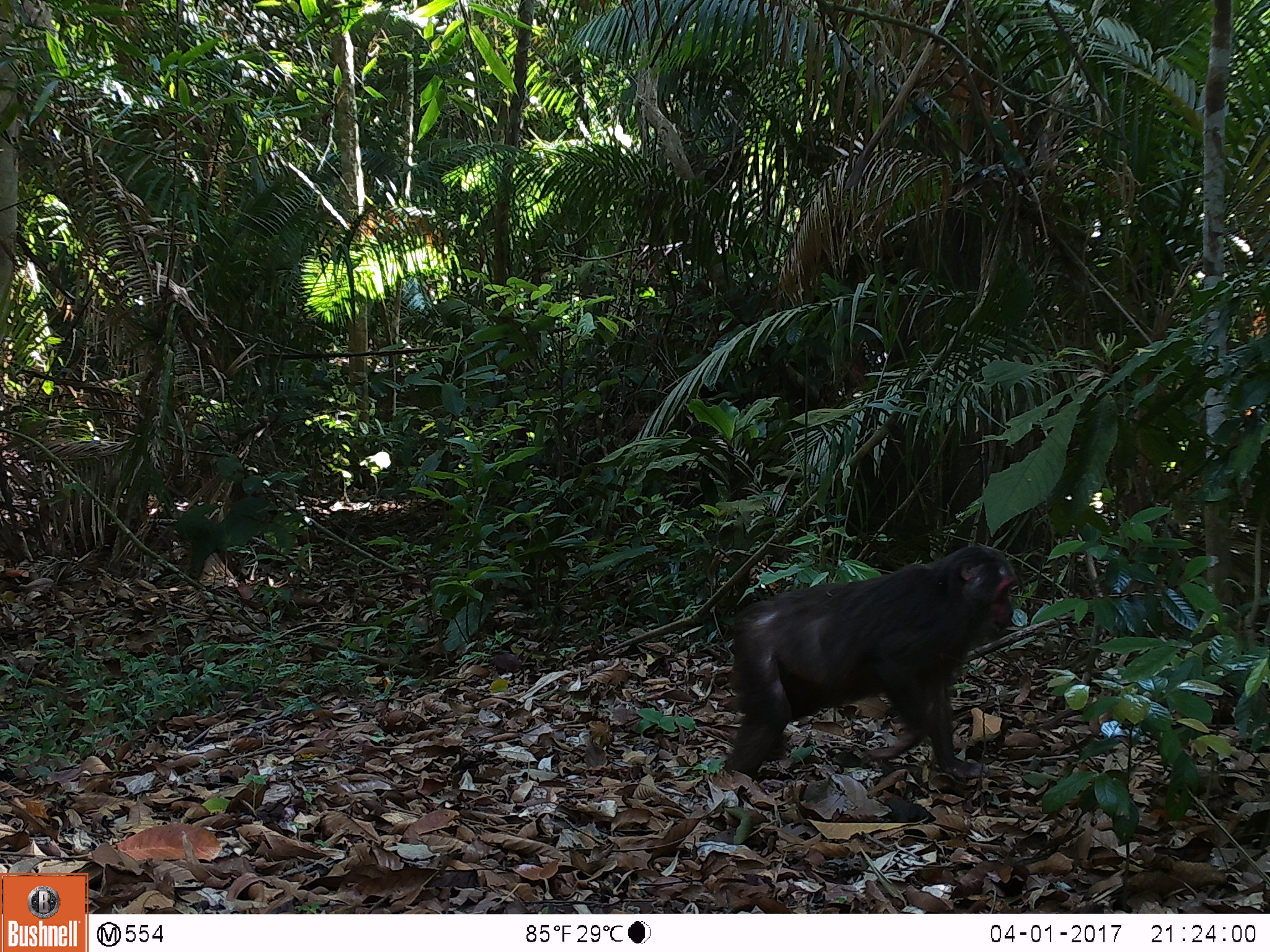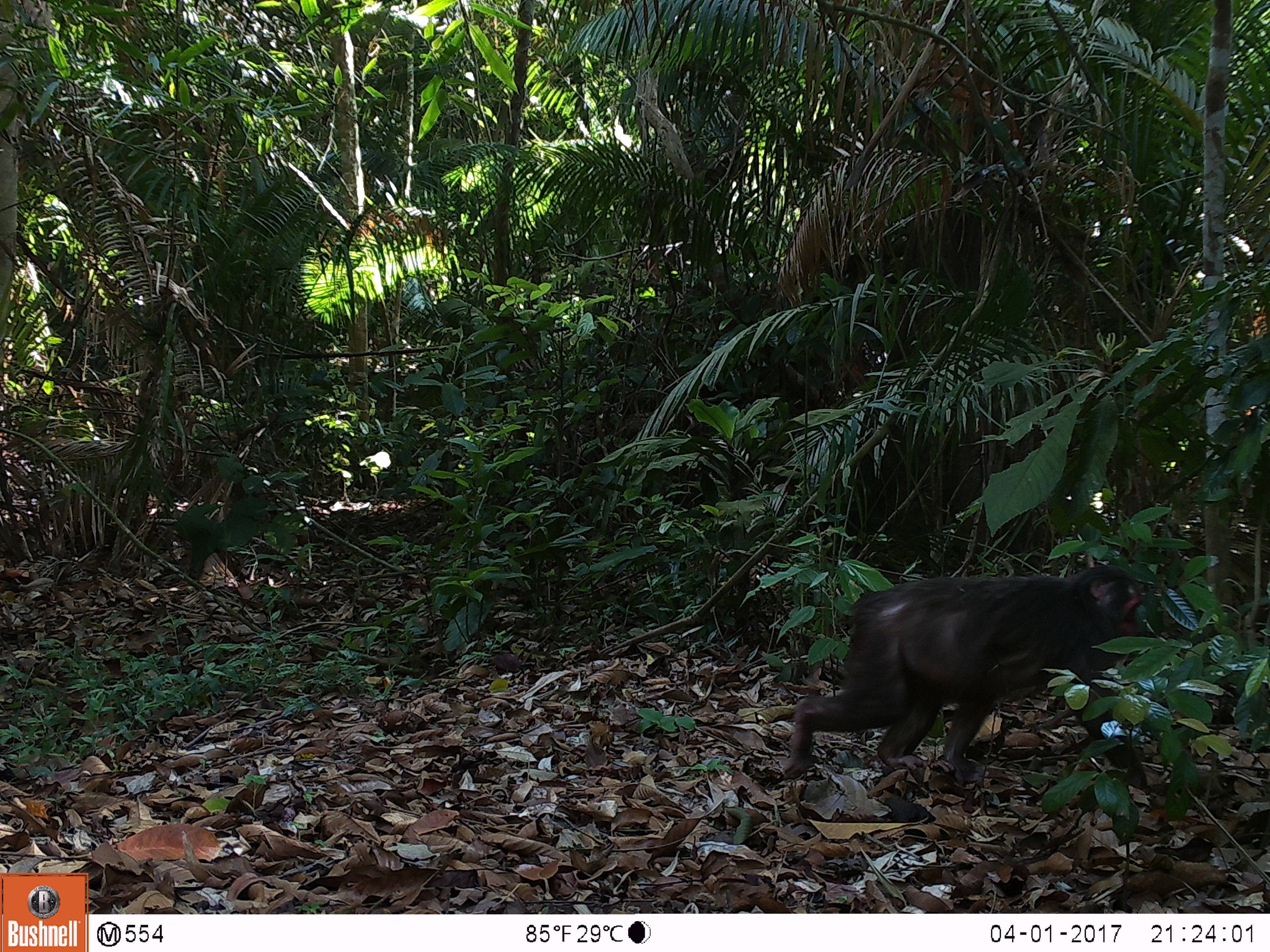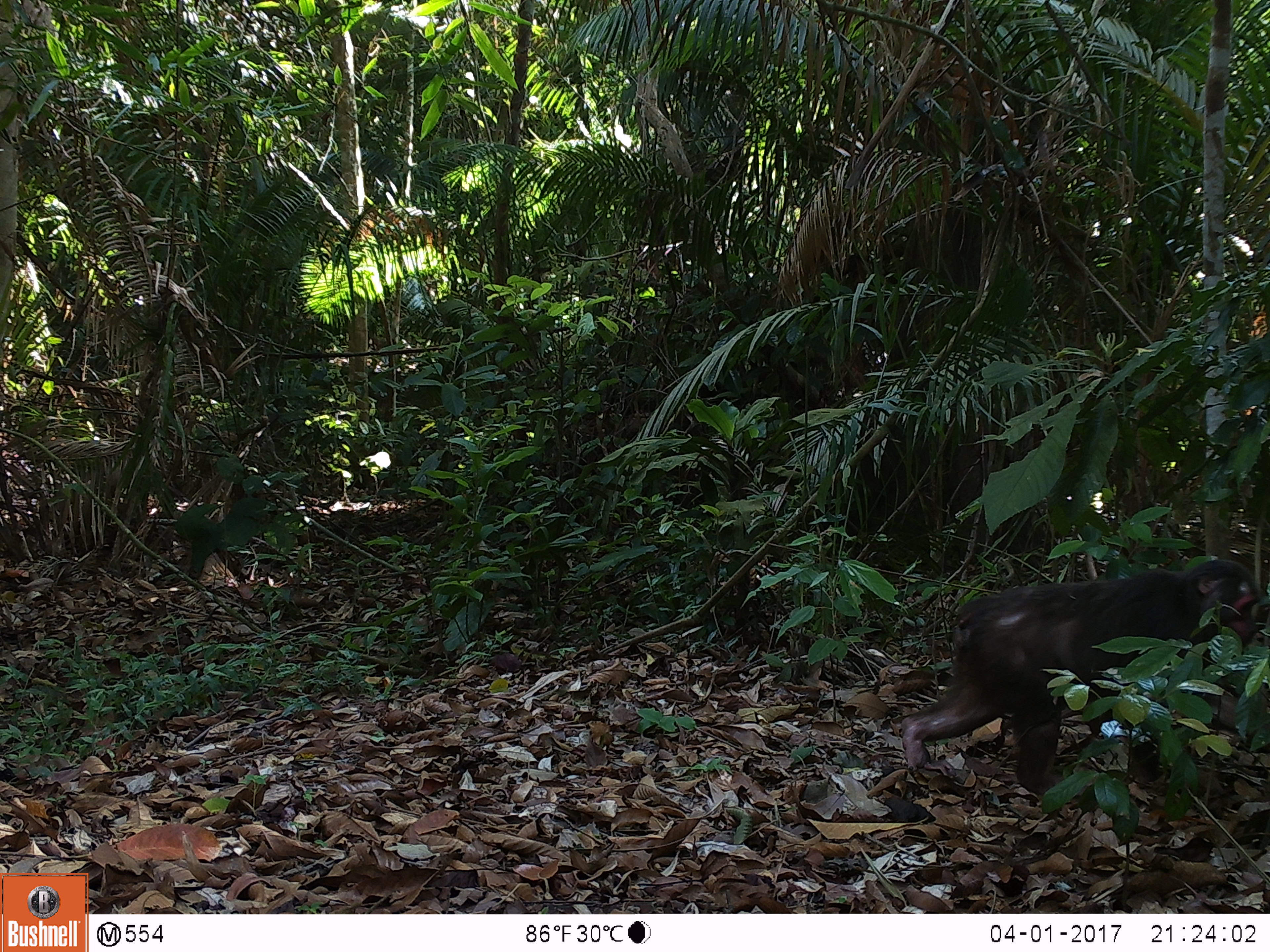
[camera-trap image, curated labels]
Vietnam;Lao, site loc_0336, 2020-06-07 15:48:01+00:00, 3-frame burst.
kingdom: Animalia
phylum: Chordata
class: Mammalia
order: Primates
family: Cercopithecidae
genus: Macaca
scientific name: Macaca arctoides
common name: stump-tailed macaque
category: stump tailed macaque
Stump tailed macaque (stump-tailed macaque) (Macaca arctoides). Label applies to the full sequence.